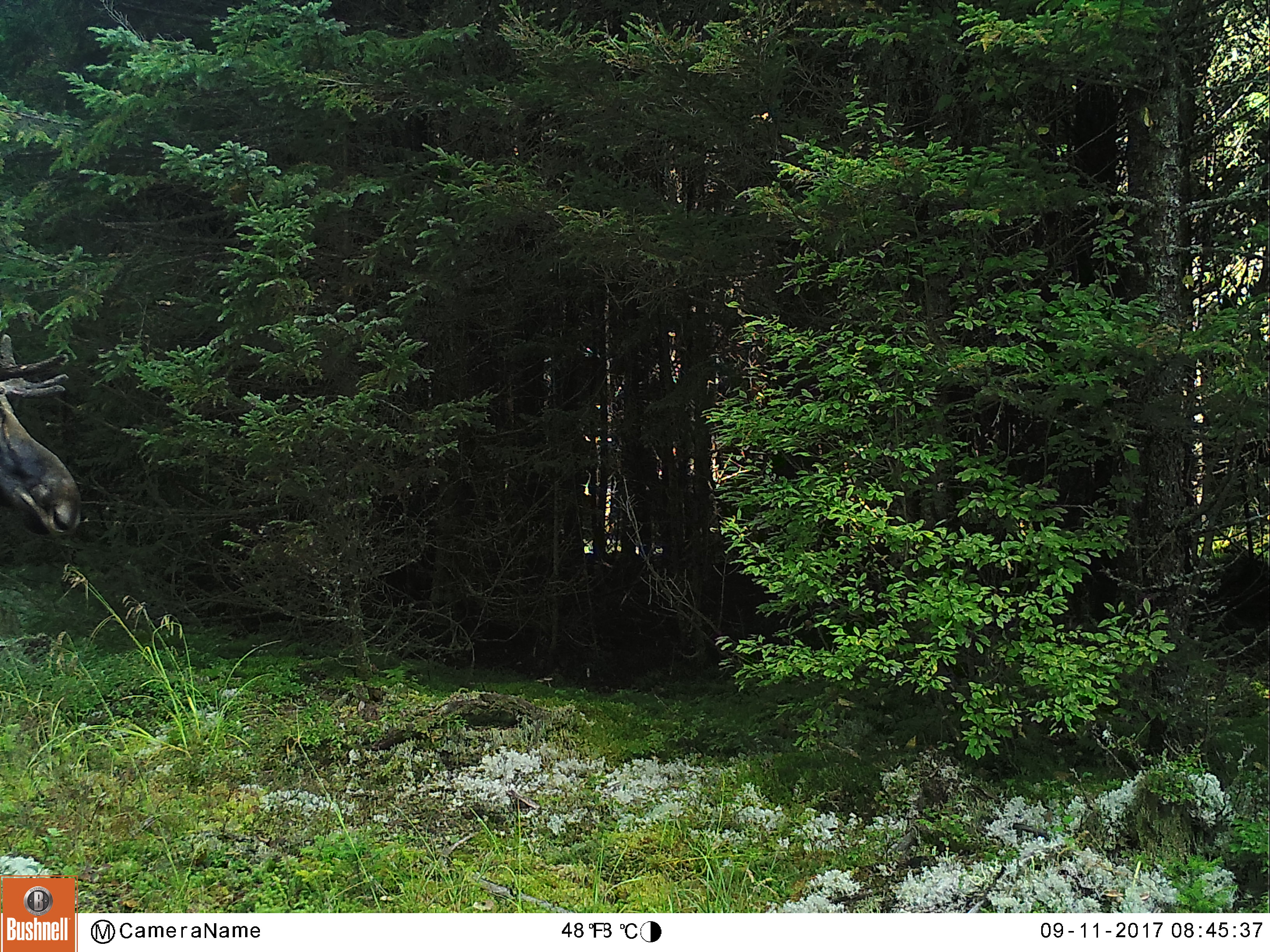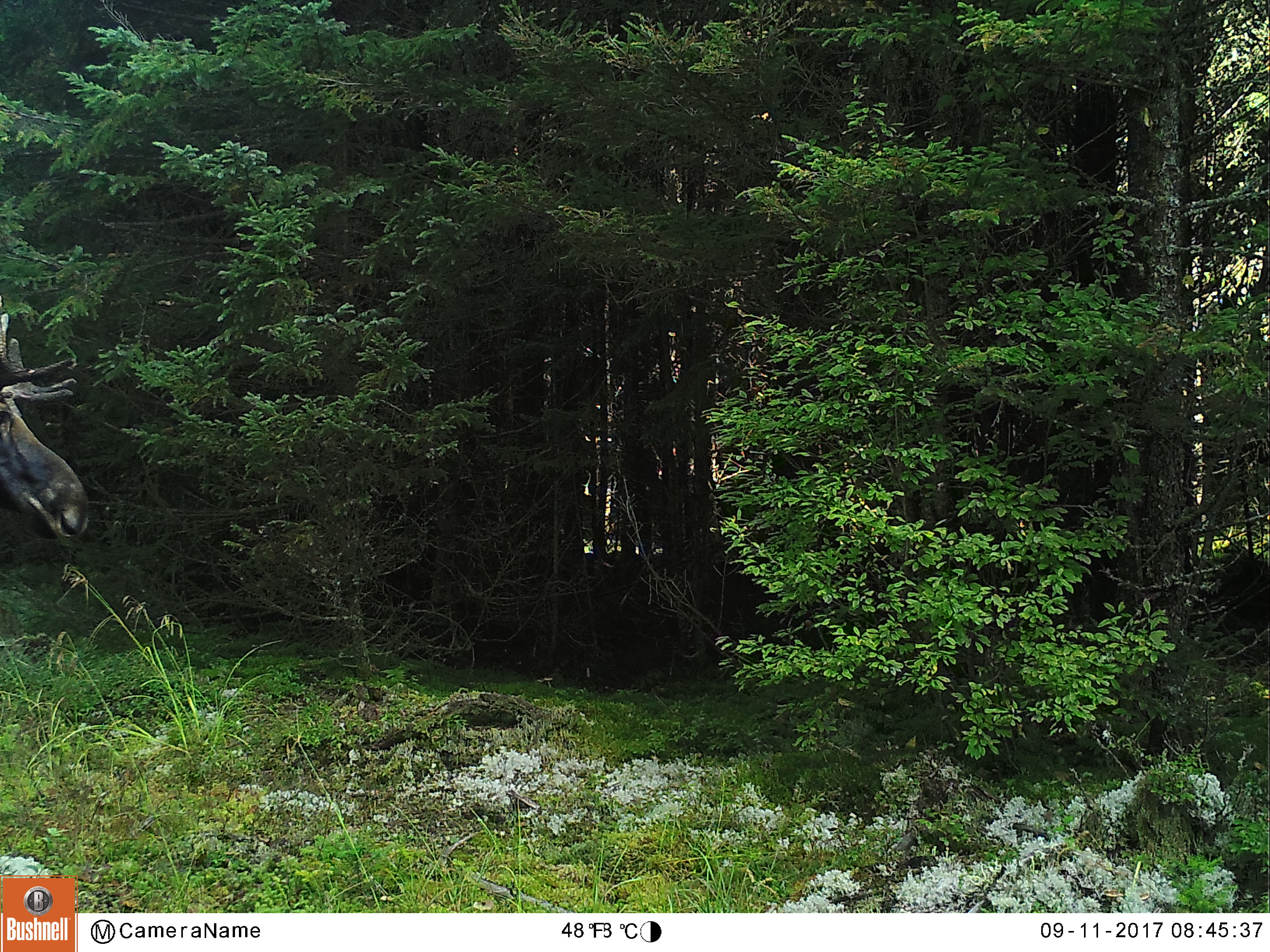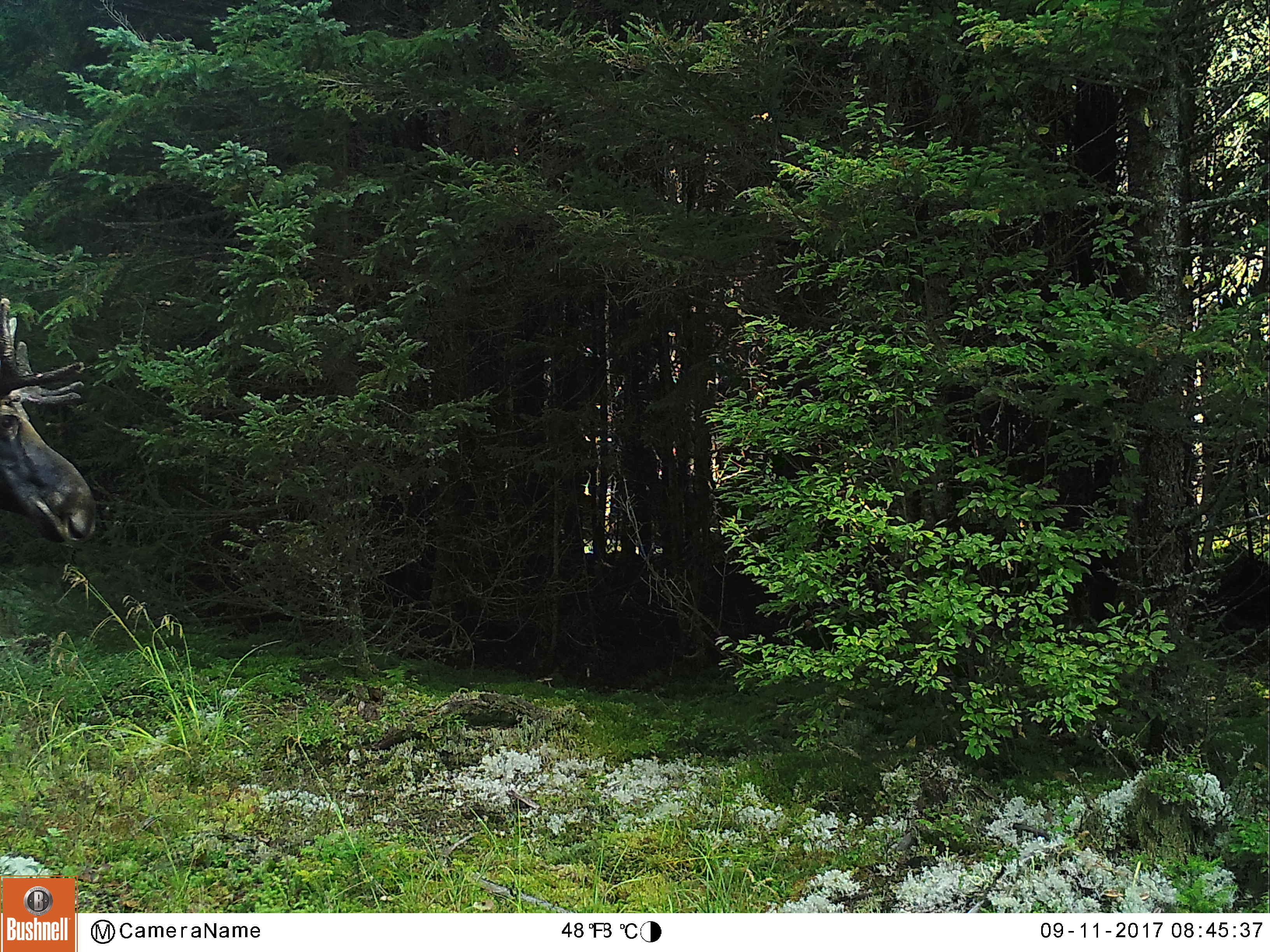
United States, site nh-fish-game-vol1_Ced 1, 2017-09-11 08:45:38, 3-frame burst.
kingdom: Animalia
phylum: Chordata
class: Mammalia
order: Artiodactyla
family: Cervidae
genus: Alces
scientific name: Alces alces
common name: moose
Moose (Alces alces).